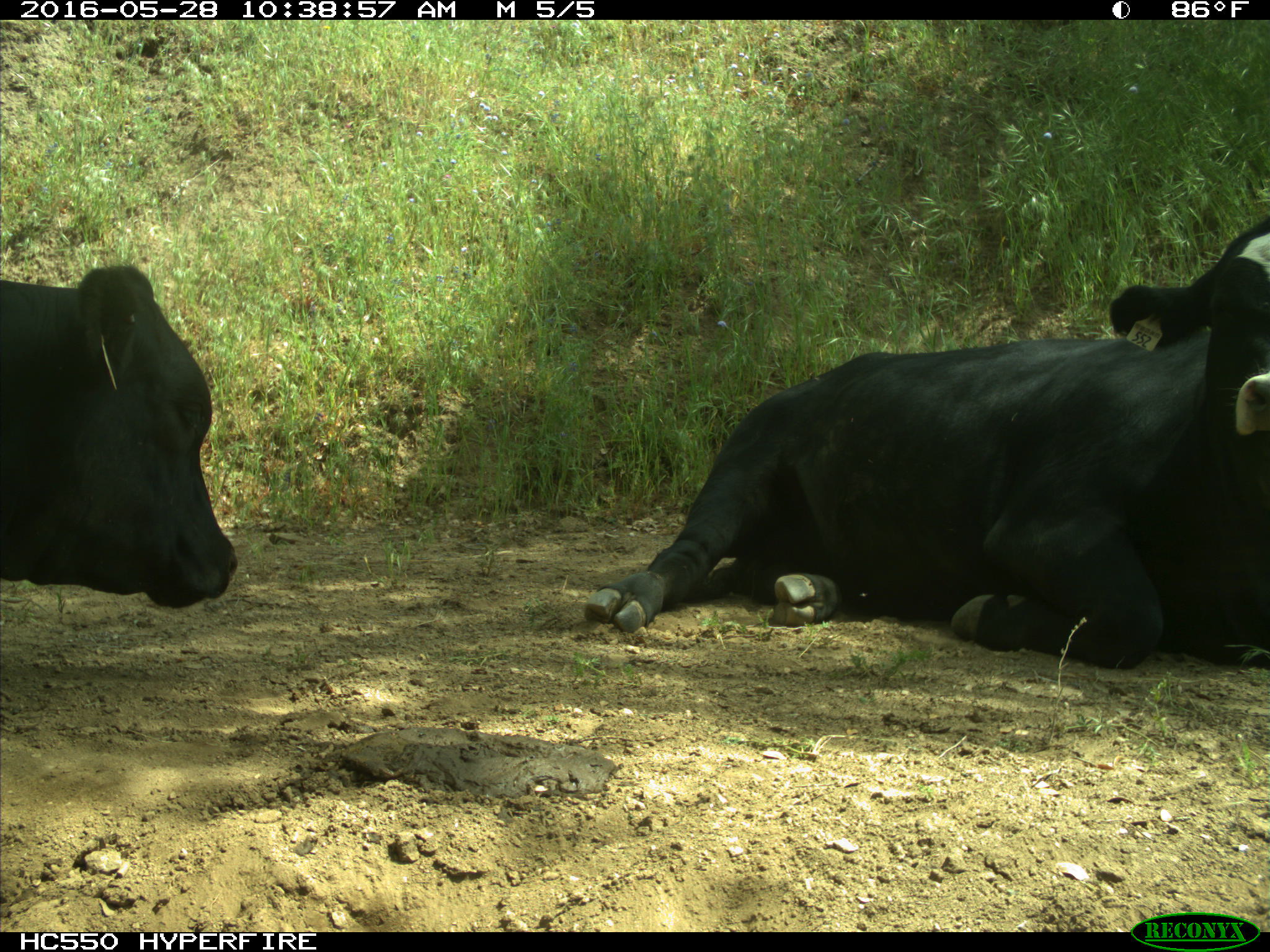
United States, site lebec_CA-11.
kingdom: Animalia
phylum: Chordata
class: Mammalia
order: Artiodactyla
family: Bovidae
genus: Bos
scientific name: Bos taurus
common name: domestic cow